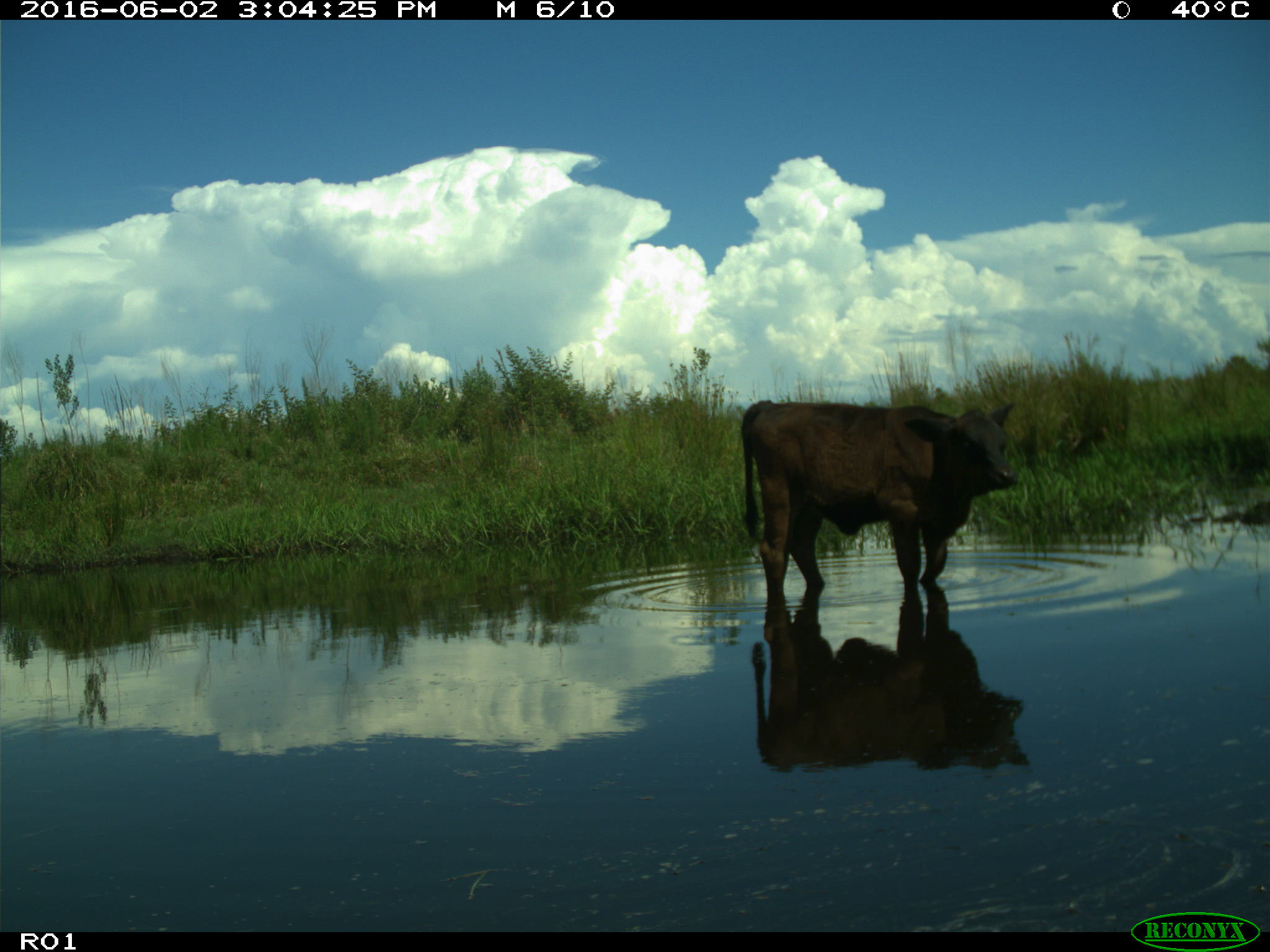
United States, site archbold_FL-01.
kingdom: Animalia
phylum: Chordata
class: Mammalia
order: Artiodactyla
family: Bovidae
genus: Bos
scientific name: Bos taurus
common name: domestic cow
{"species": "Bos taurus (domestic cow)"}